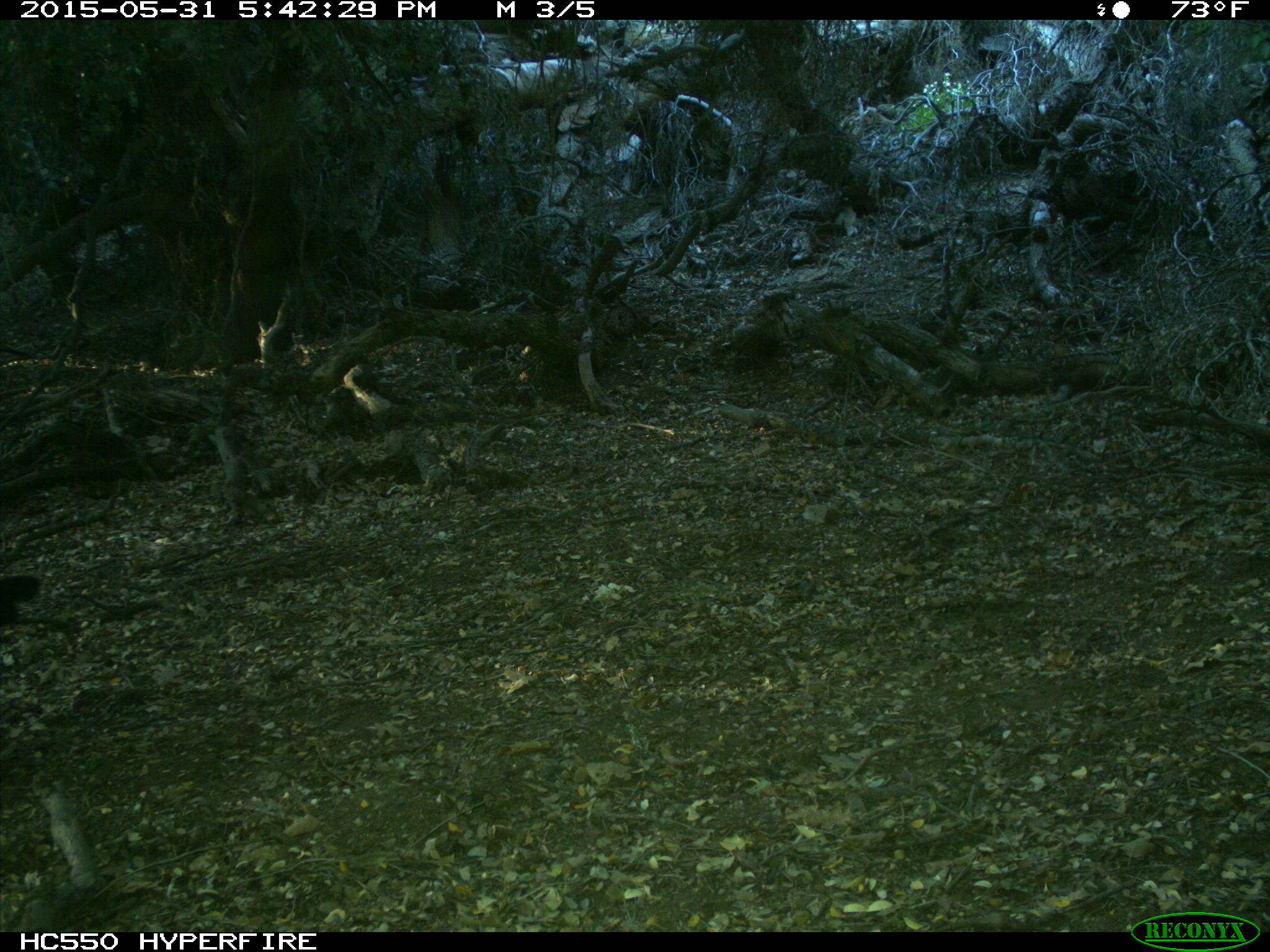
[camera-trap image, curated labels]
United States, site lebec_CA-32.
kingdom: Animalia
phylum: Chordata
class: Mammalia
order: Artiodactyla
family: Bovidae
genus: Bos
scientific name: Bos taurus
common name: domestic cow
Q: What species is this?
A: Bos taurus (domestic cow).